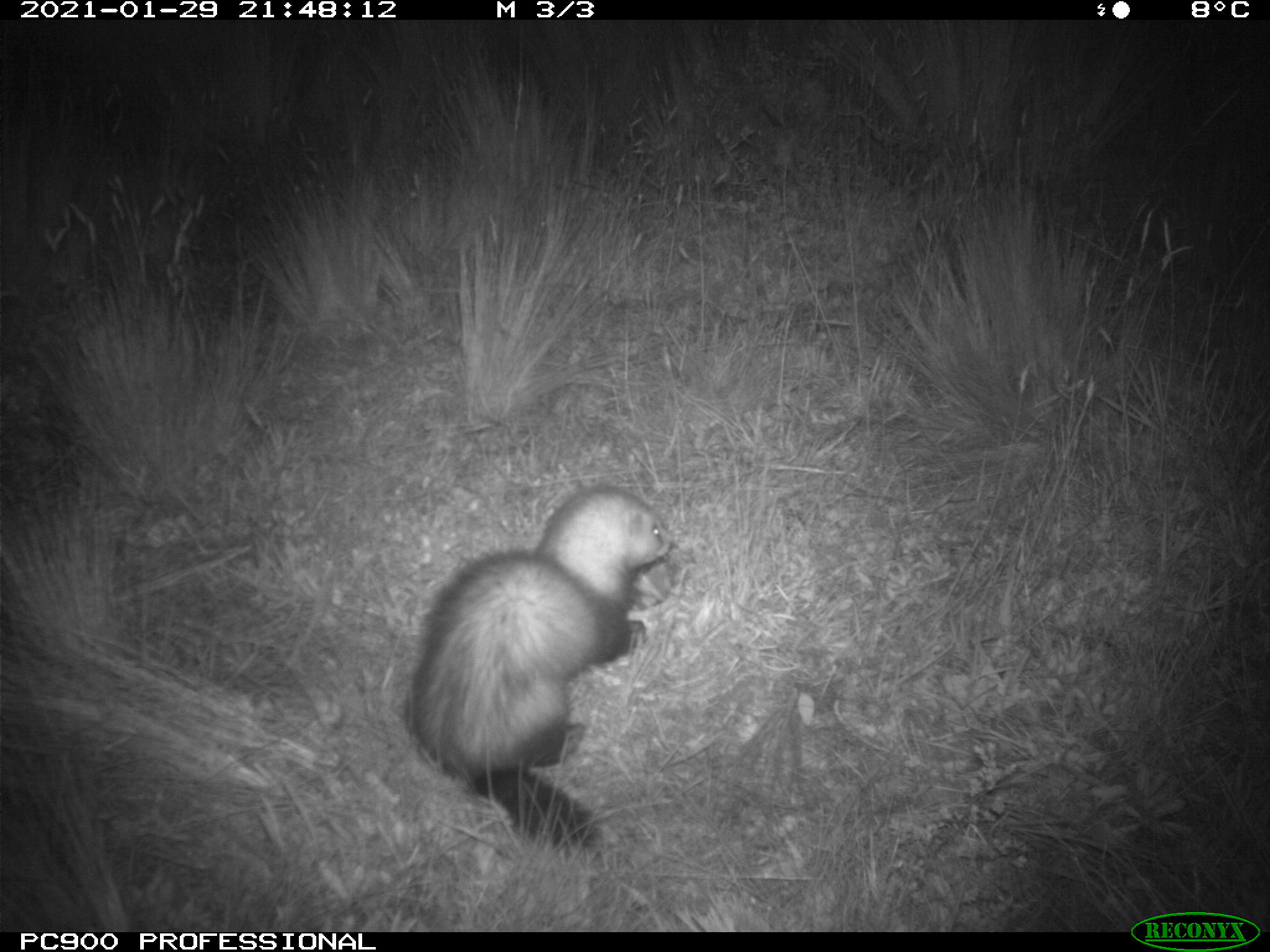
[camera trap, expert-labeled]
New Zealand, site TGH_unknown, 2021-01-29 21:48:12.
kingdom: Animalia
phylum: Chordata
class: Mammalia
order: Carnivora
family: Mustelidae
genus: Mustela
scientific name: Mustela furo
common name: ferret